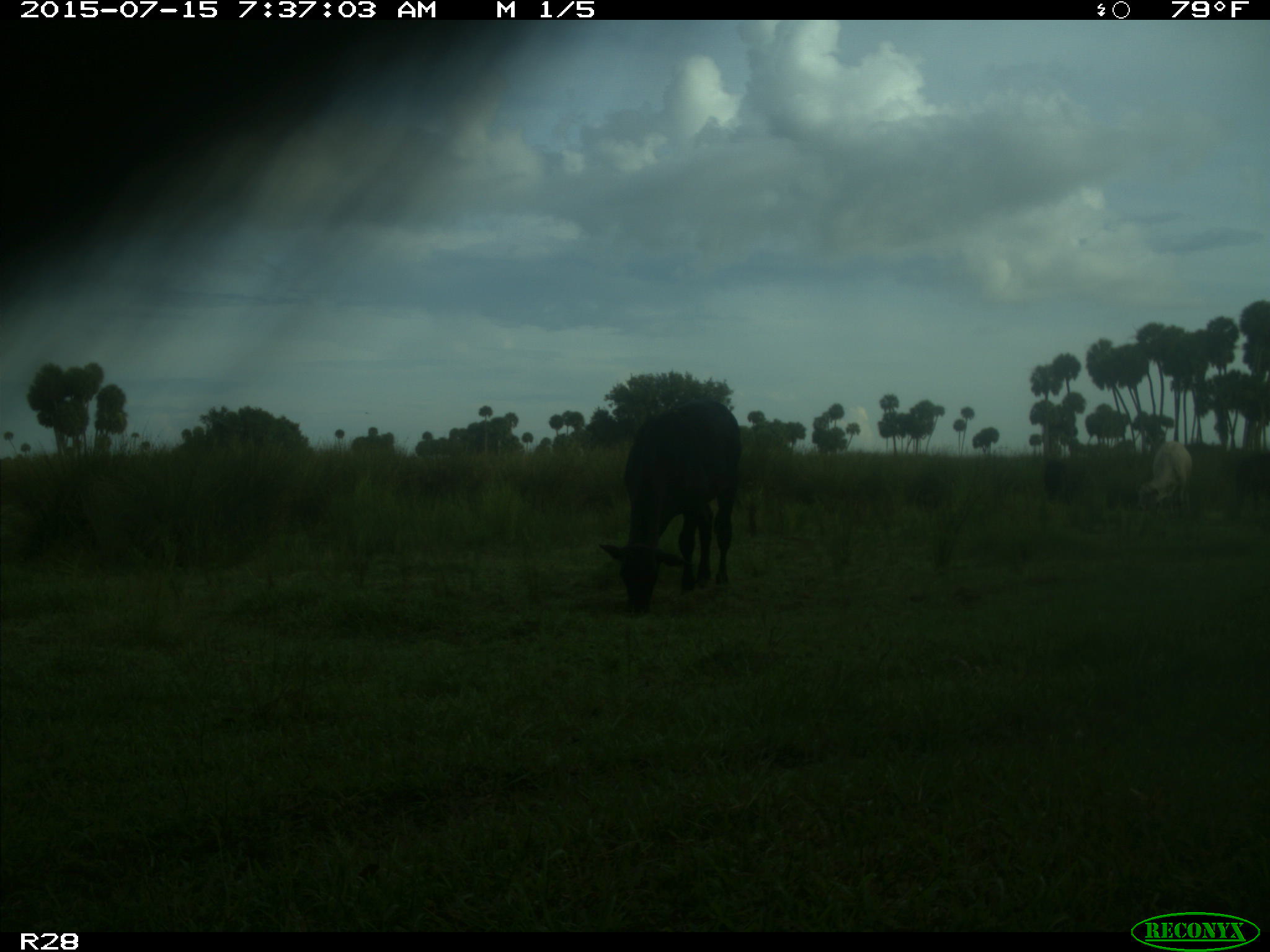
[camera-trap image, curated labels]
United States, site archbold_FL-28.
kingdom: Animalia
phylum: Chordata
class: Mammalia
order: Artiodactyla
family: Bovidae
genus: Bos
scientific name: Bos taurus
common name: domestic cow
Bos taurus (domestic cow).